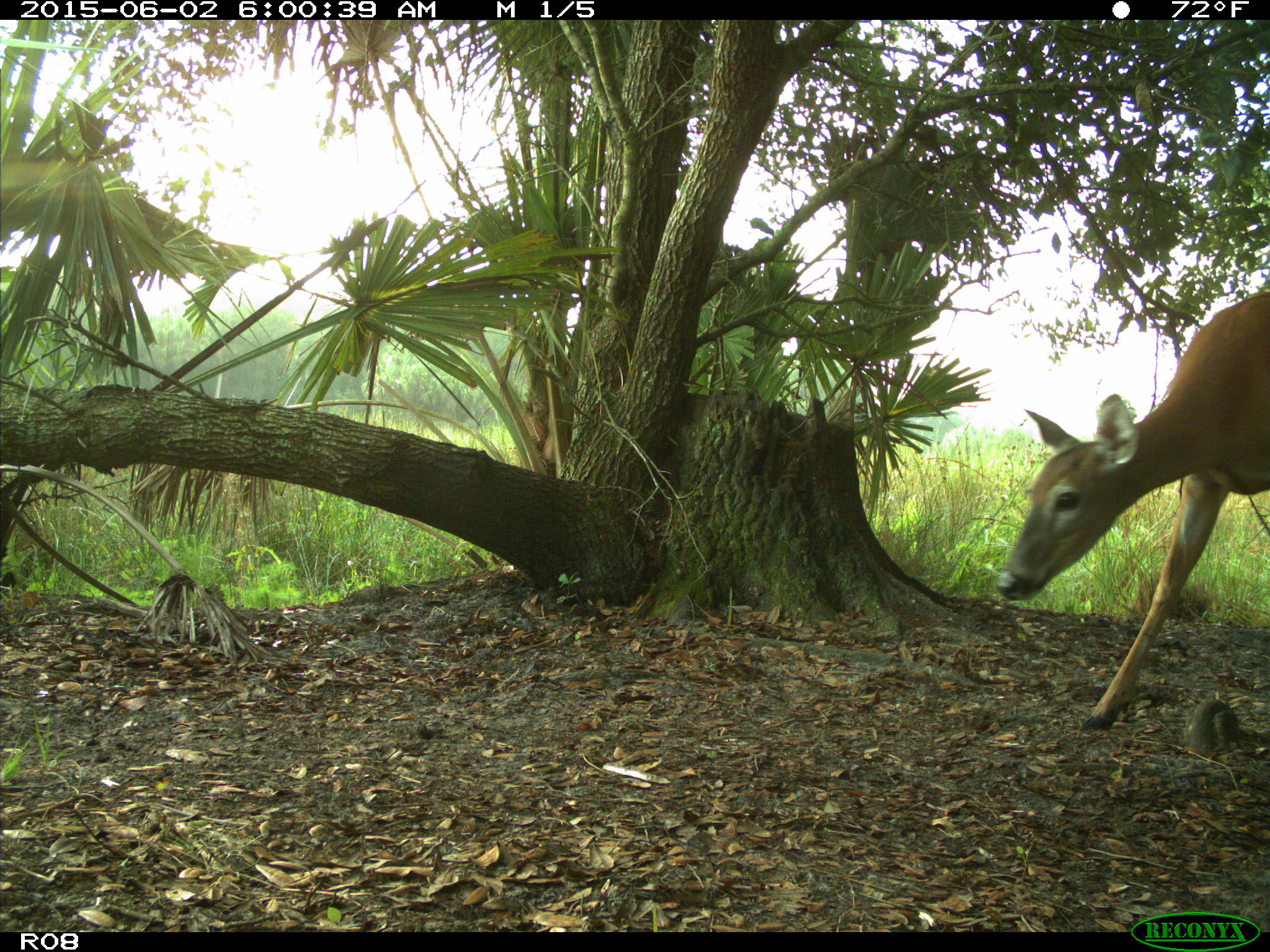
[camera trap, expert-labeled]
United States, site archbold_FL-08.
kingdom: Animalia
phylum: Chordata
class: Mammalia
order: Artiodactyla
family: Cervidae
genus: Odocoileus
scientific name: Odocoileus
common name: deer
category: unidentified deer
Unidentified deer (deer) (Odocoileus).